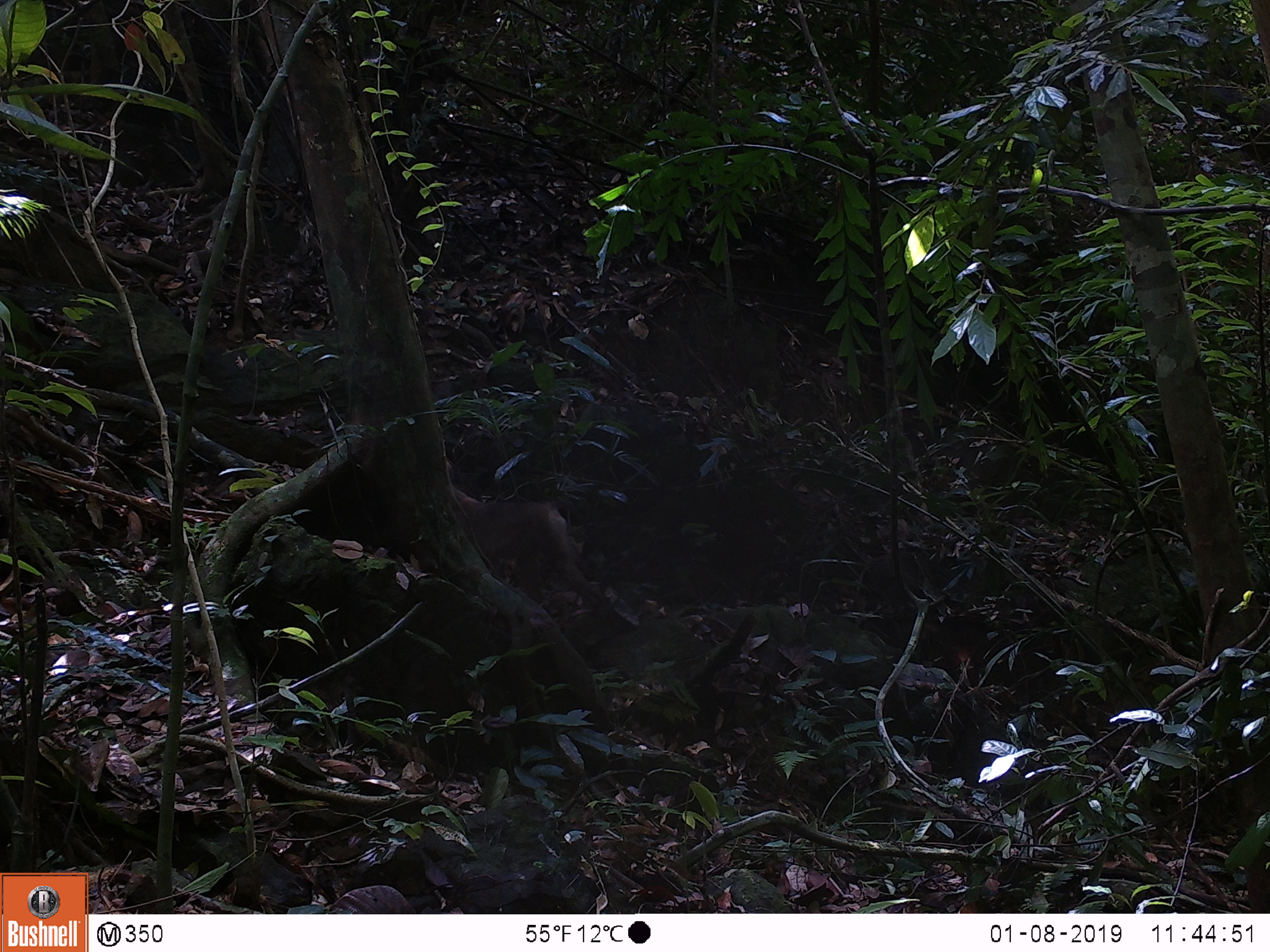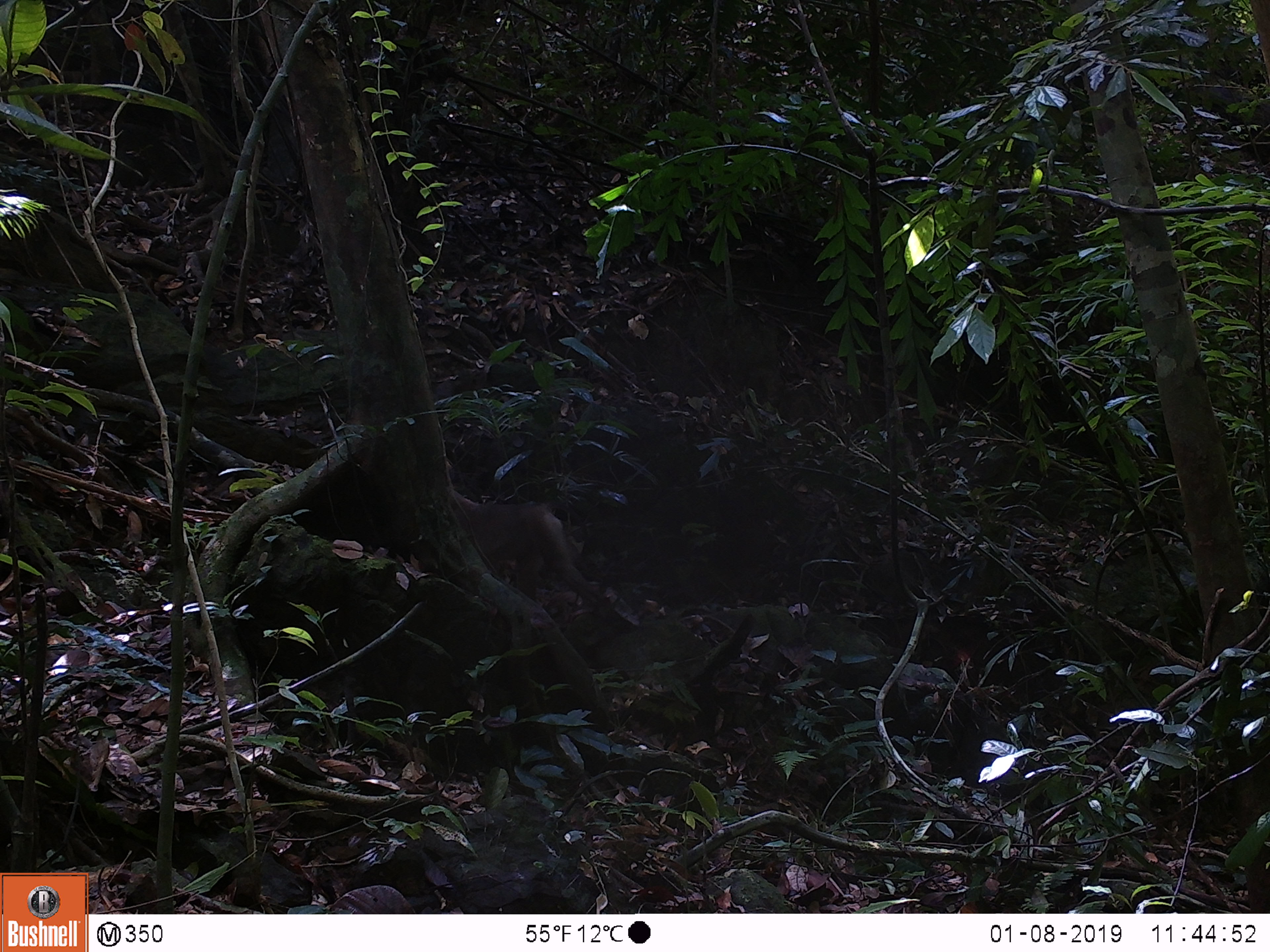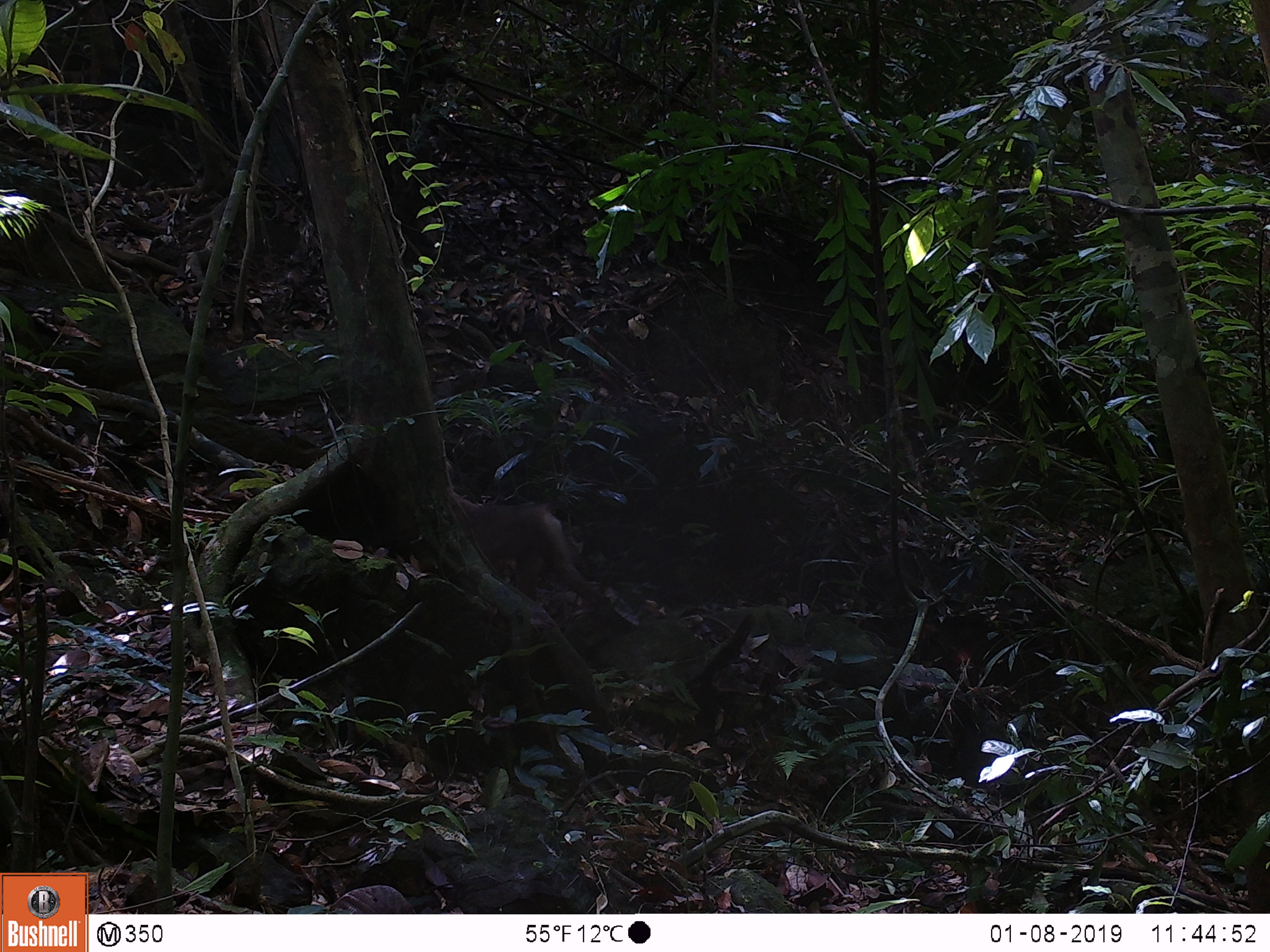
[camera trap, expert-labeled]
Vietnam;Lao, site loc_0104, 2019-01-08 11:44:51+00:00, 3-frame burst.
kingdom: Animalia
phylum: Chordata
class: Mammalia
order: Primates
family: Cercopithecidae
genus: Macaca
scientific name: Macaca nemestrina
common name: pig-tailed macaque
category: pig tailed macaque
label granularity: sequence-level